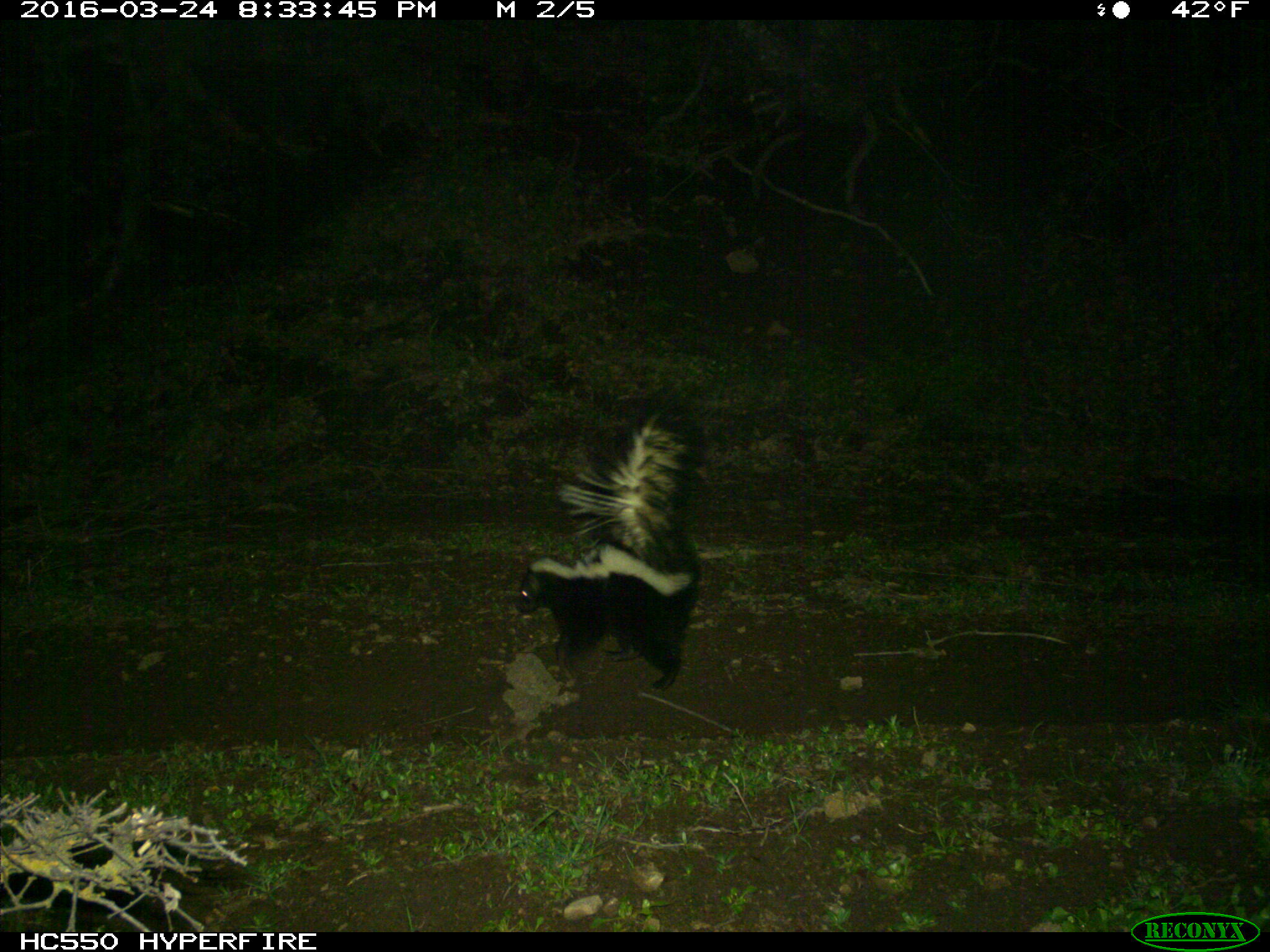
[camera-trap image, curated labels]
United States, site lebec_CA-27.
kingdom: Animalia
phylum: Chordata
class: Mammalia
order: Carnivora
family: Mephitidae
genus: Mephitis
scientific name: Mephitis mephitis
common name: striped skunk